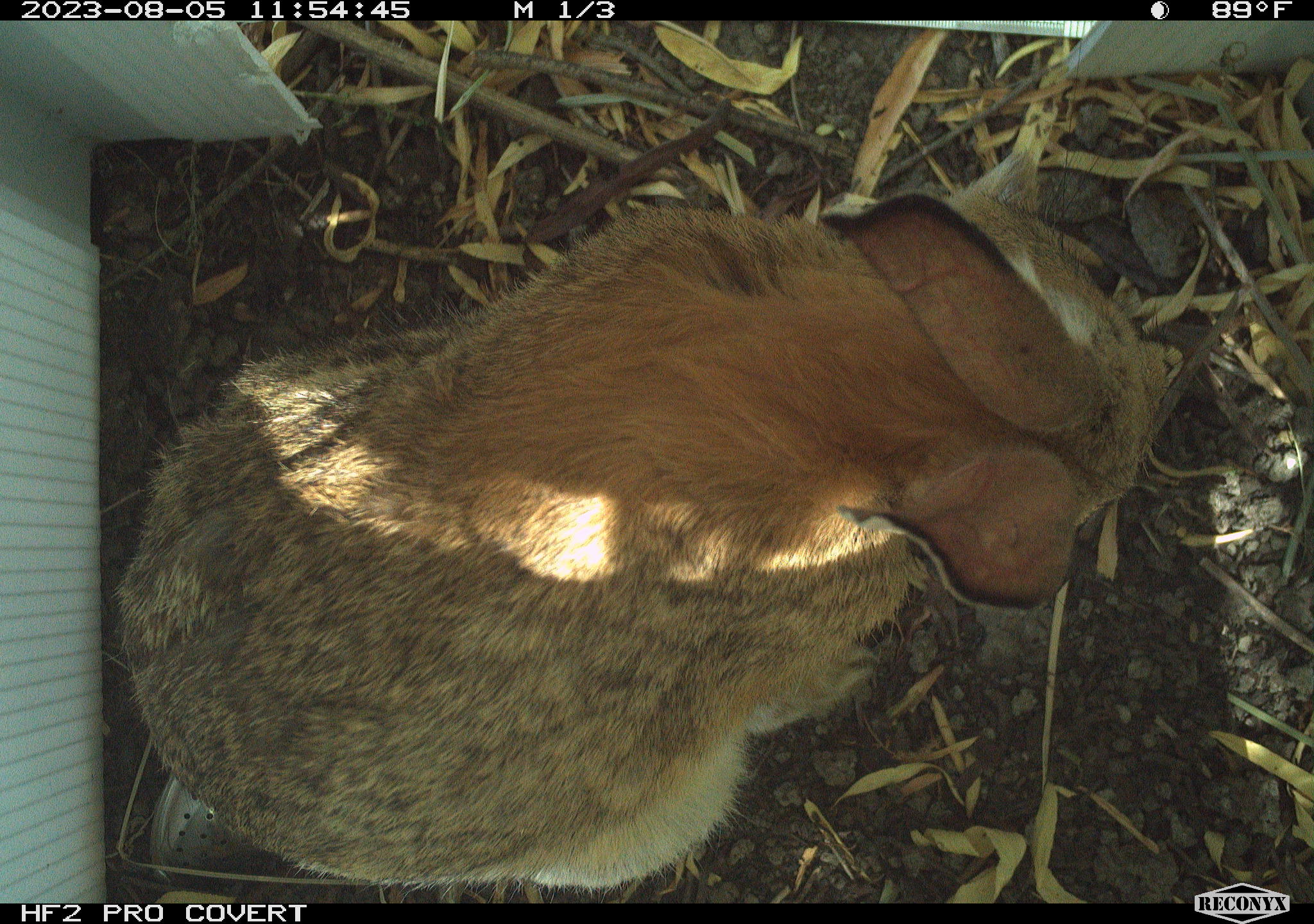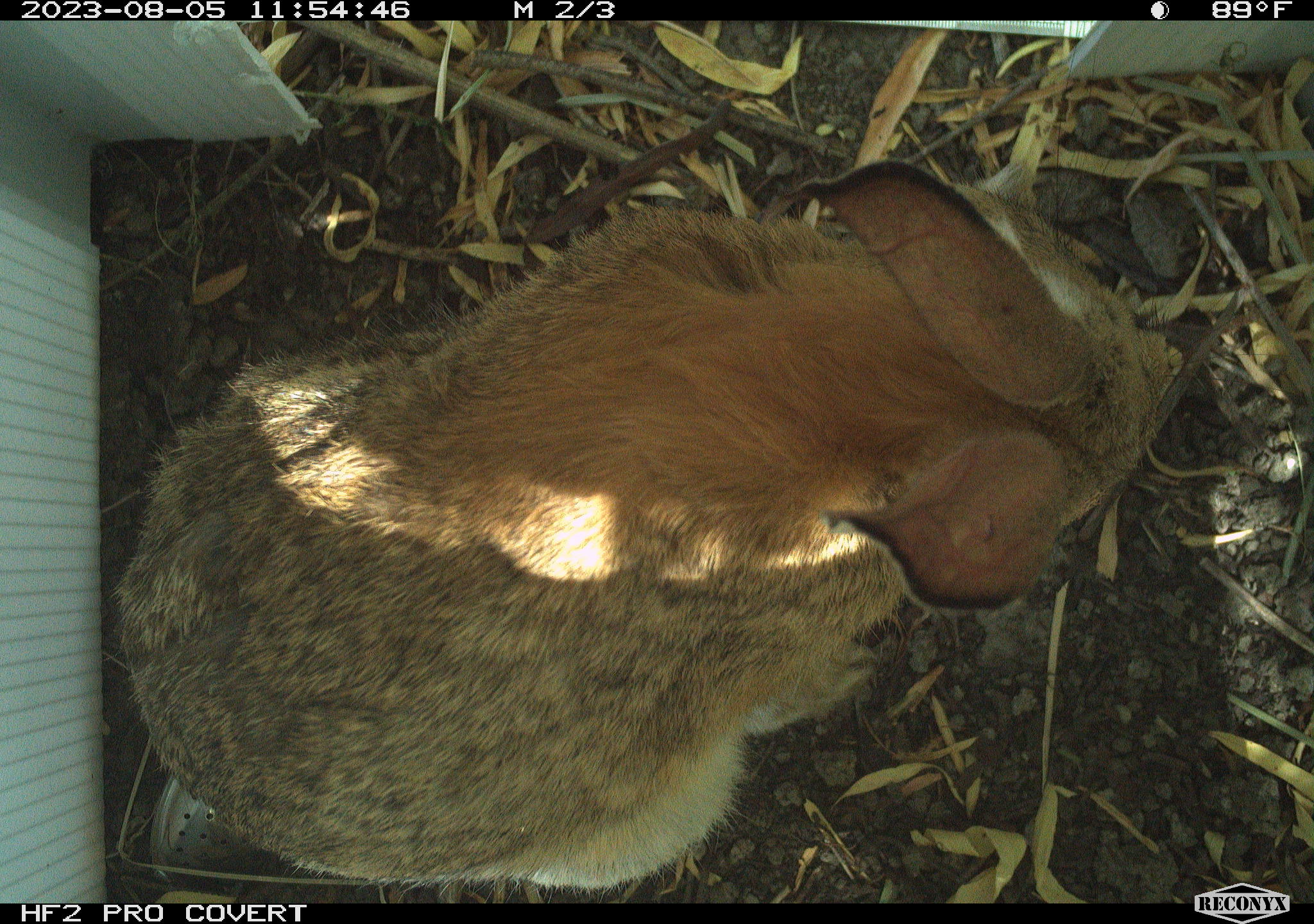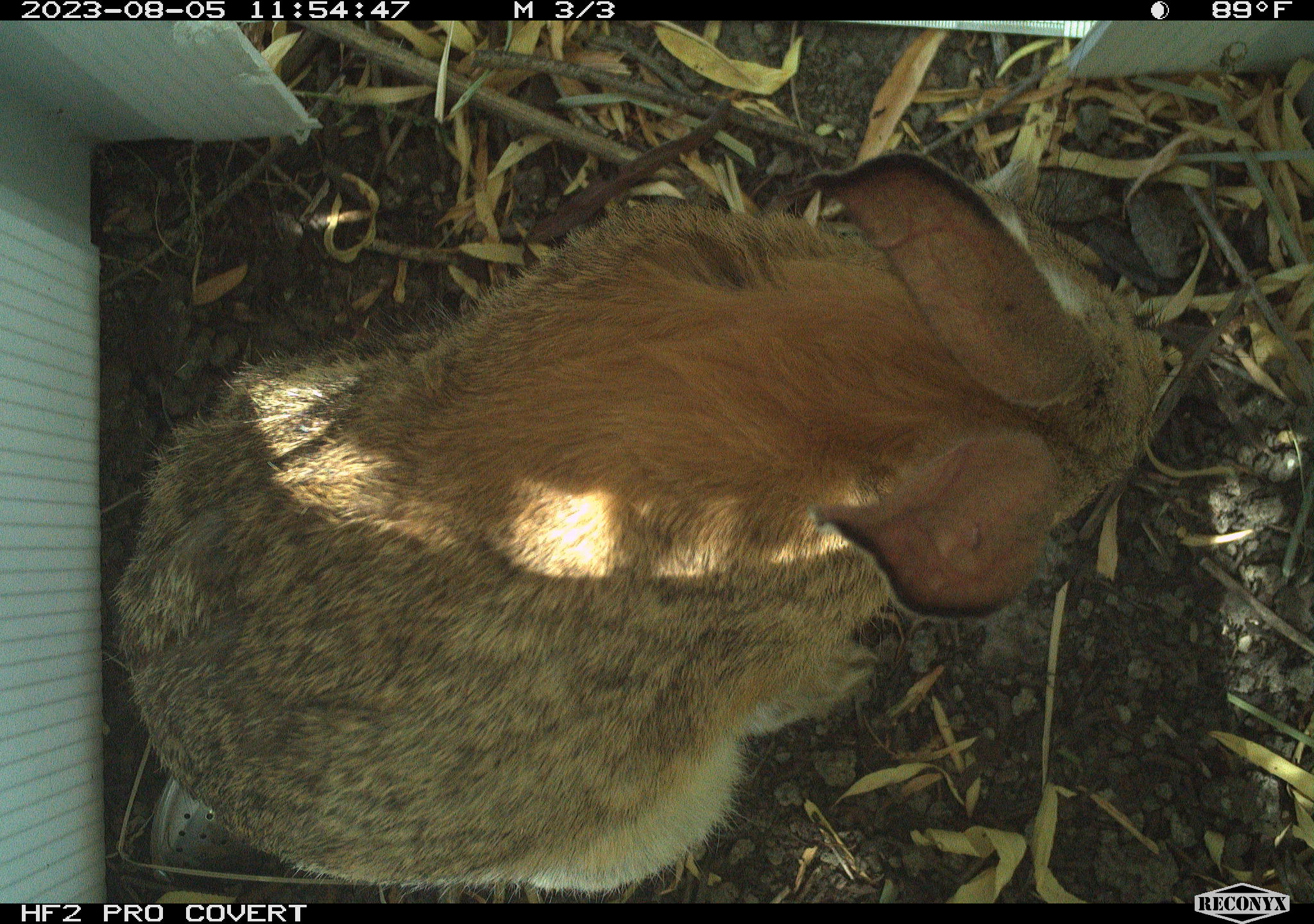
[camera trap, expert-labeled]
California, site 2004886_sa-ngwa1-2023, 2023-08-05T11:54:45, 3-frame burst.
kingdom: Animalia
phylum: Chordata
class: Mammalia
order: Lagomorpha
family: Leporidae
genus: Sylvilagus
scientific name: Sylvilagus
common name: cottontail rabbits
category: sylvilagus species